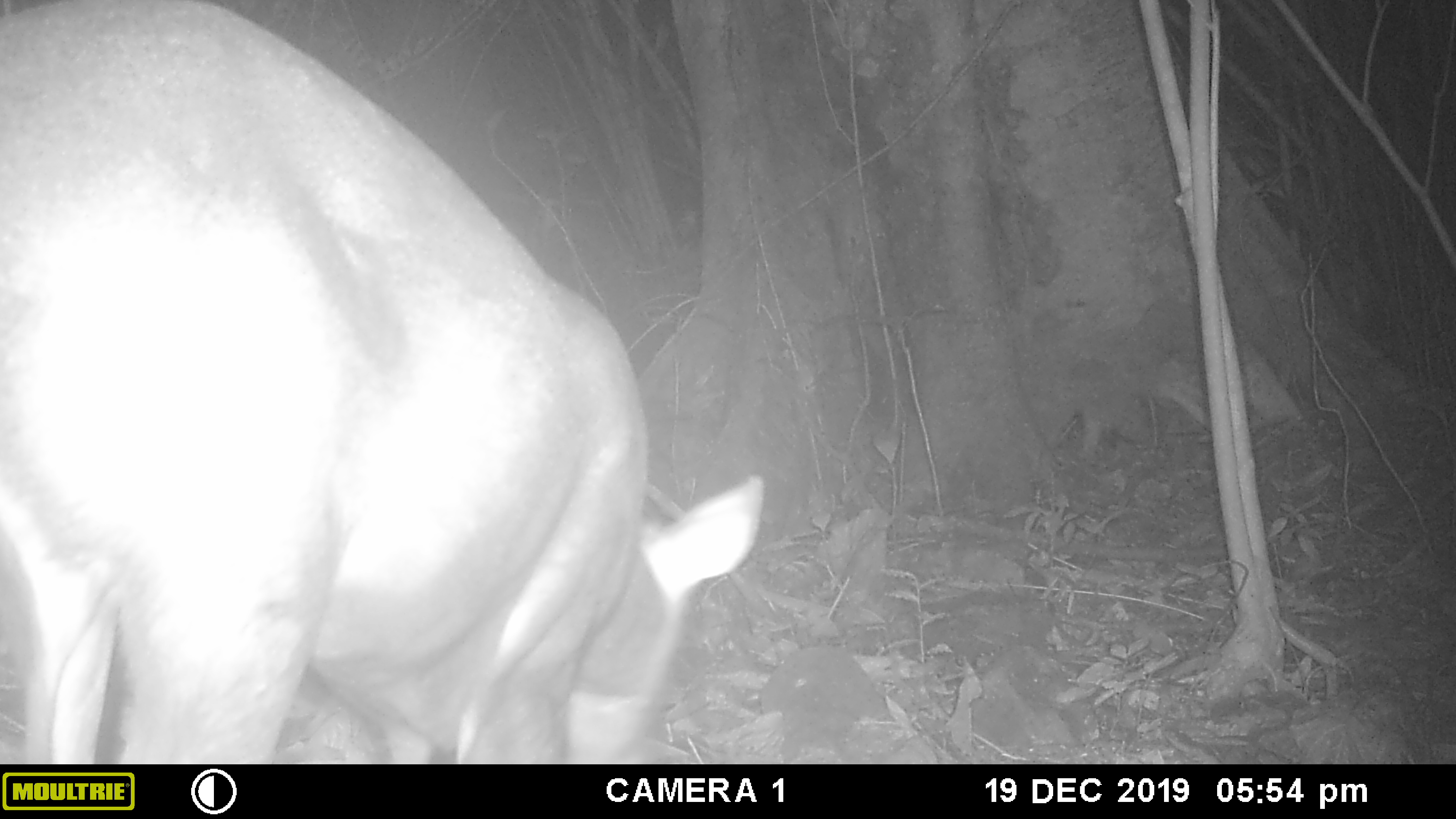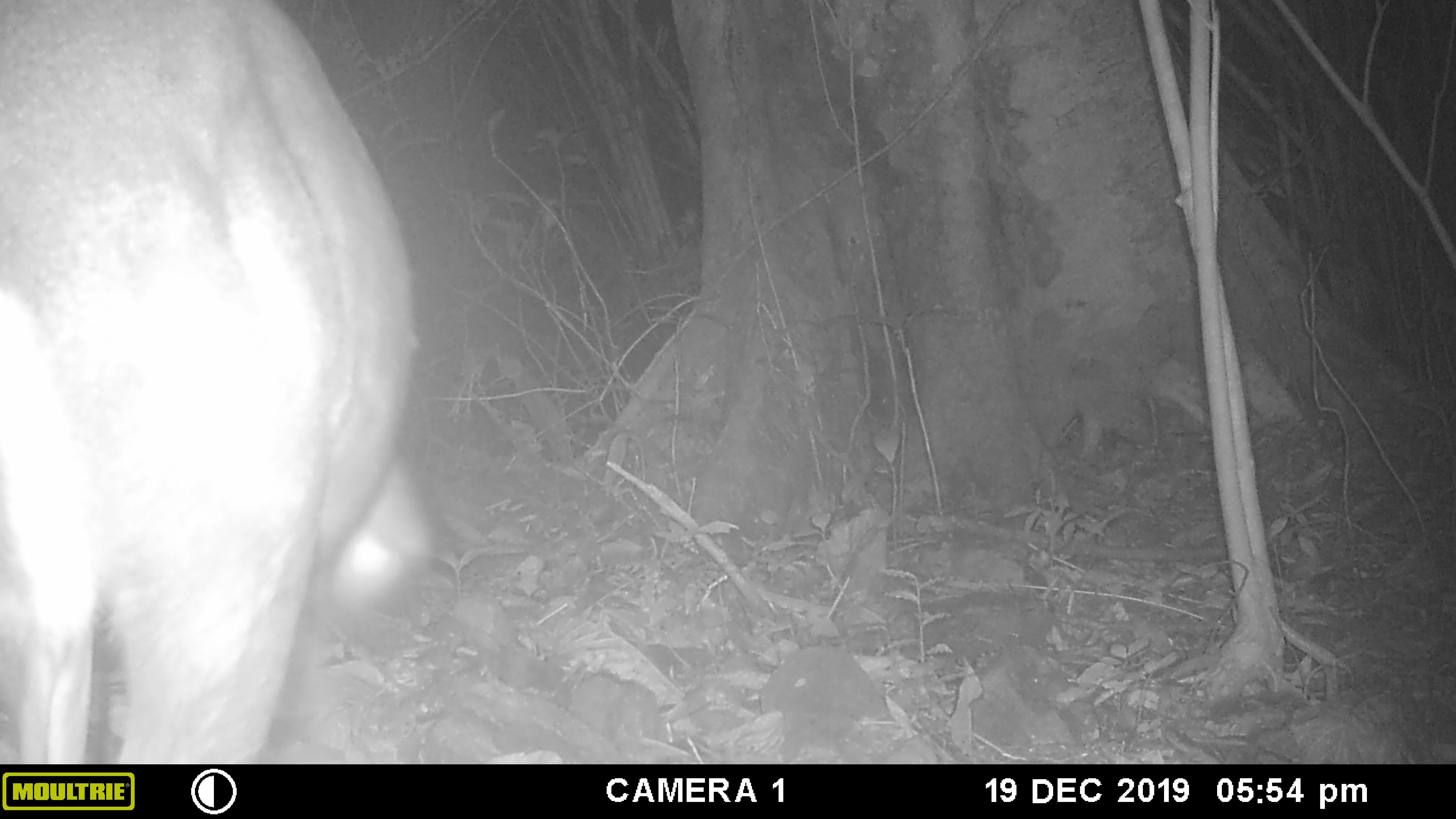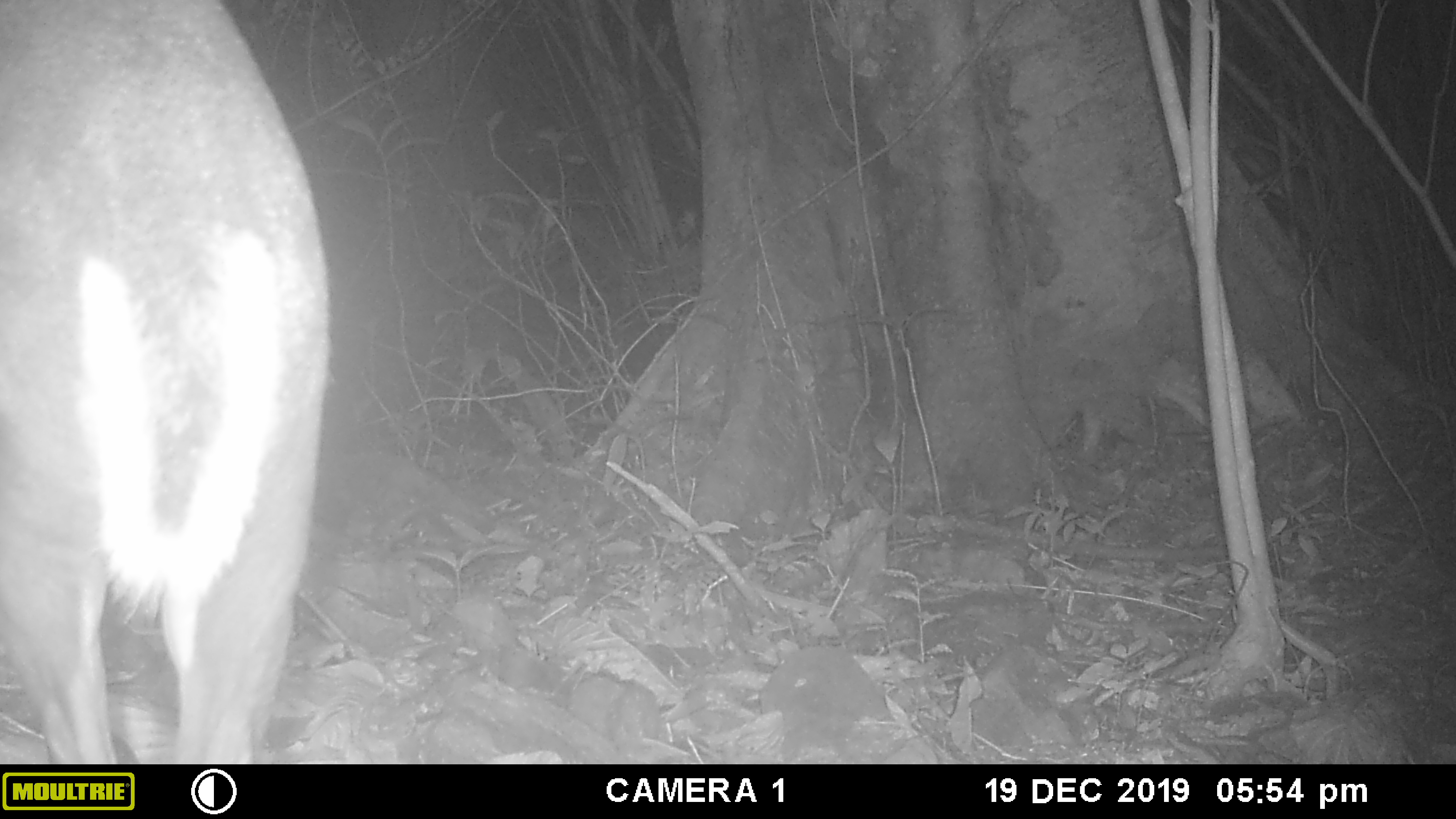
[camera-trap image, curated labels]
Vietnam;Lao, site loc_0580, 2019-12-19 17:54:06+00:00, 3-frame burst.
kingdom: Animalia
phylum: Chordata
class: Mammalia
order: Artiodactyla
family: Cervidae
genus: Muntiacus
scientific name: Muntiacus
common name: muntjacs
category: unidentified muntjac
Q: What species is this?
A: Unidentified muntjac (muntjacs) (Muntiacus).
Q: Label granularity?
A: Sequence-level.